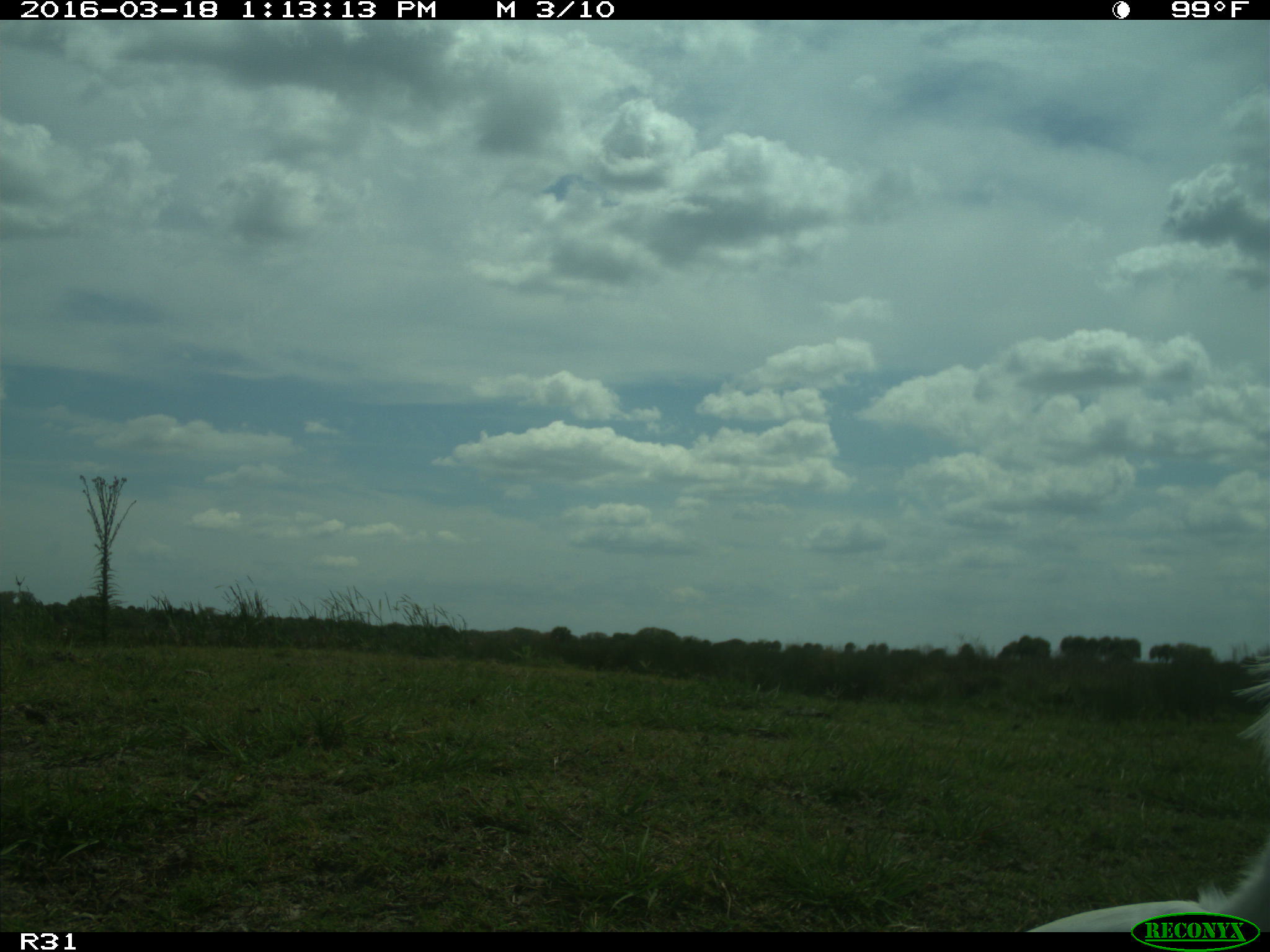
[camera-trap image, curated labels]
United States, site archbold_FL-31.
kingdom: Animalia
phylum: Chordata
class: Aves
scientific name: Aves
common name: birds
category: unidentified bird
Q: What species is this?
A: Unidentified bird (birds) (Aves).